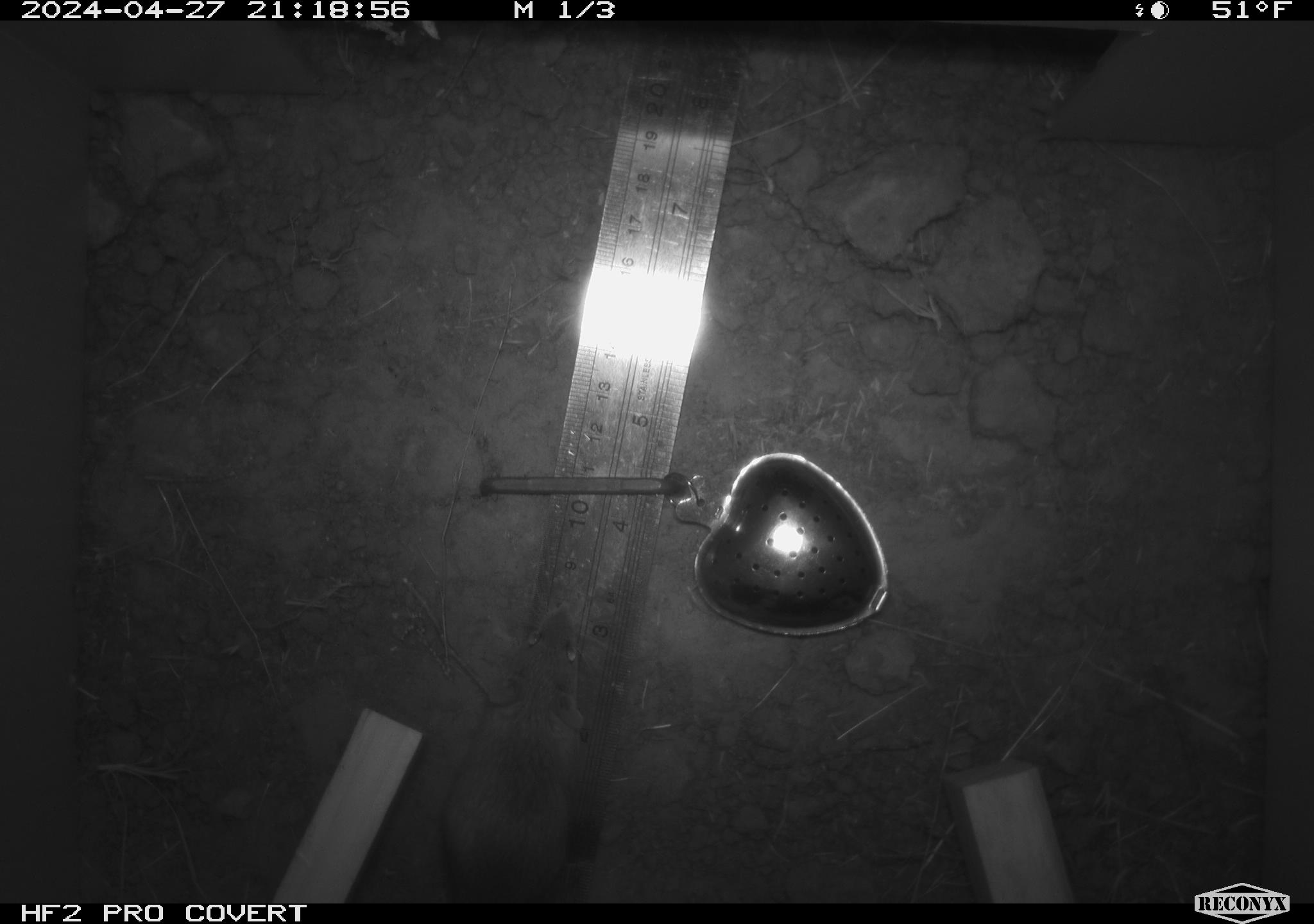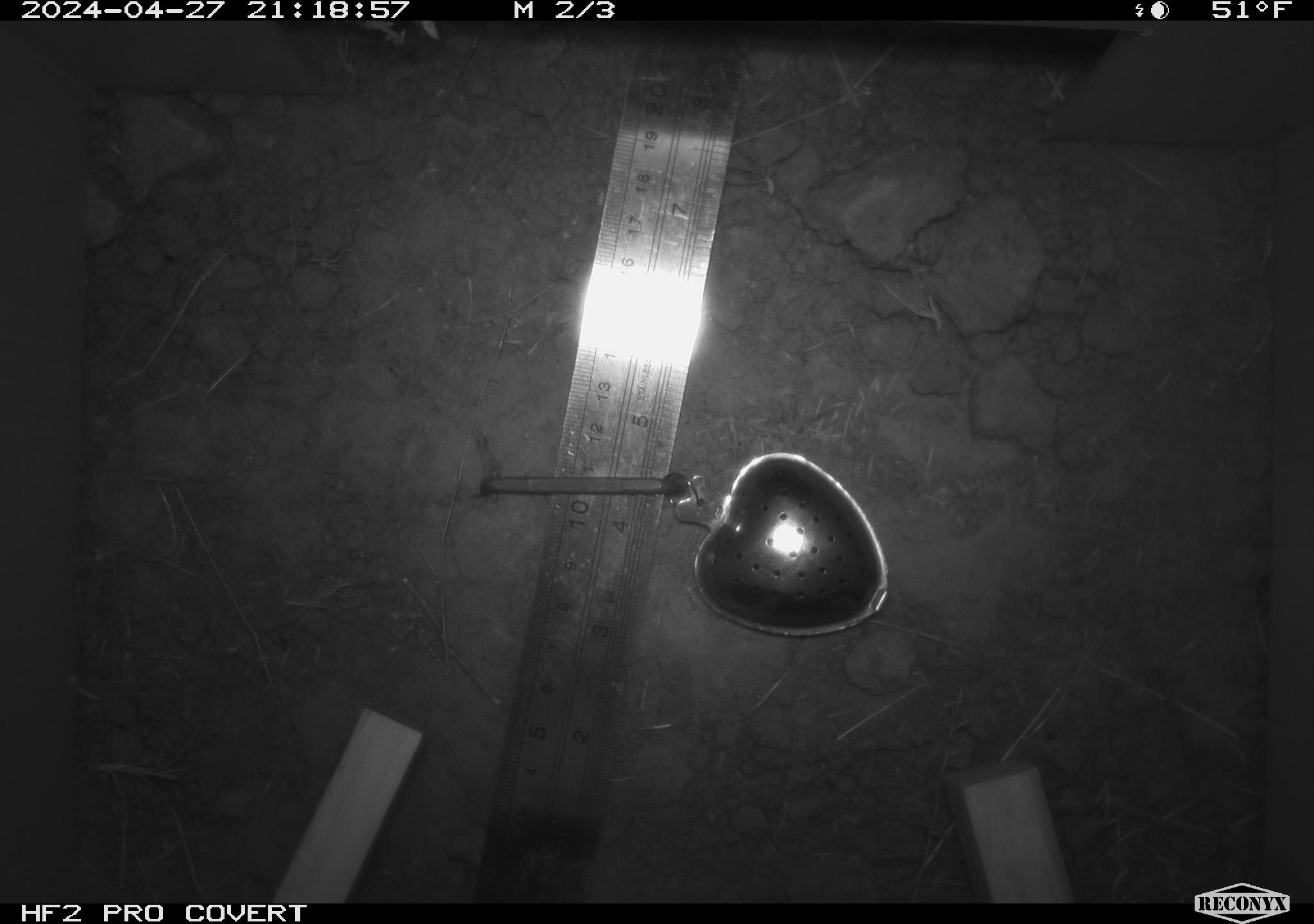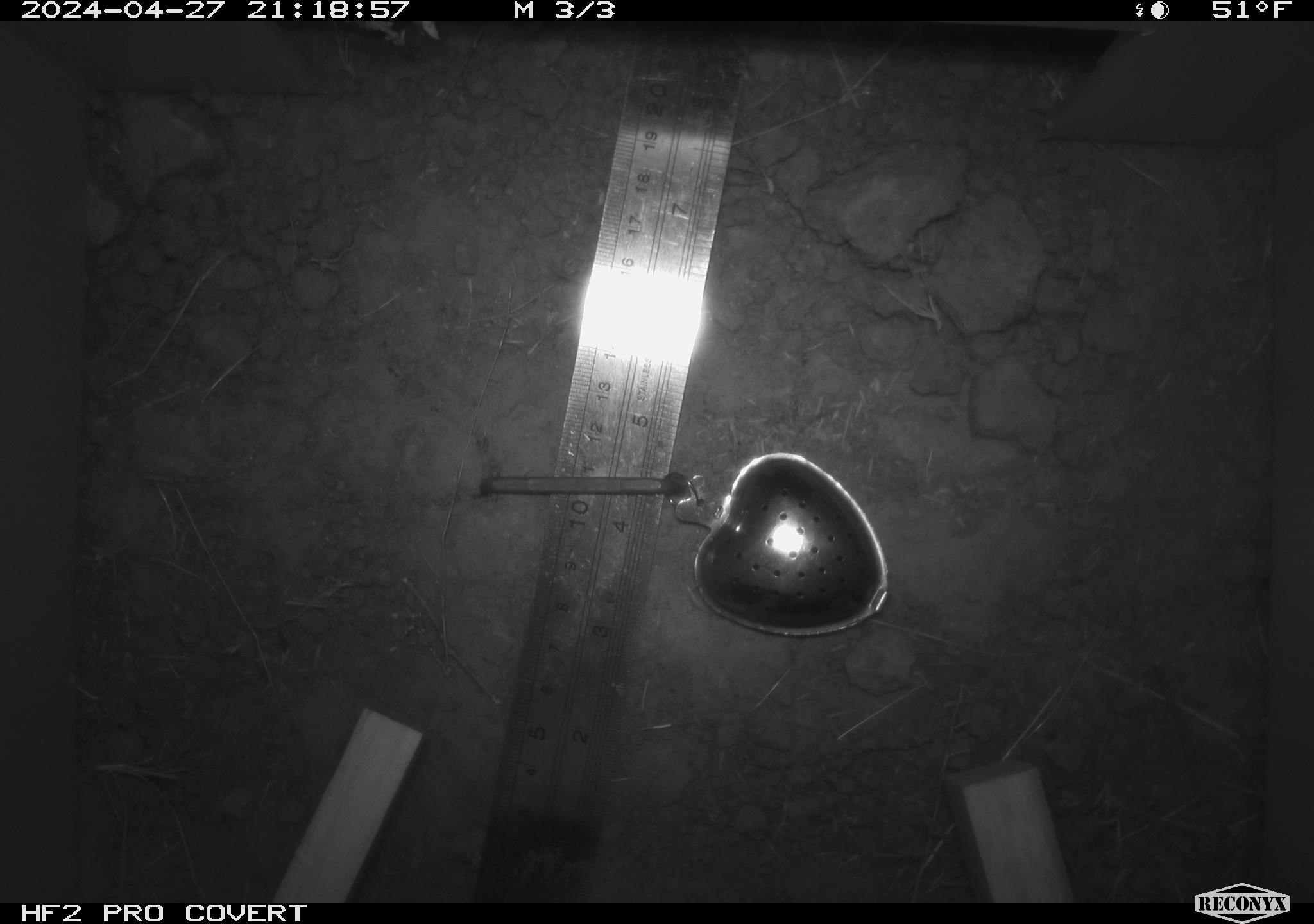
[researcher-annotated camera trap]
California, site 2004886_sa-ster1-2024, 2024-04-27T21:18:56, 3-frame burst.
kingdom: Animalia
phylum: Chordata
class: Mammalia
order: Rodentia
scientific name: Rodentia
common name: mouse species